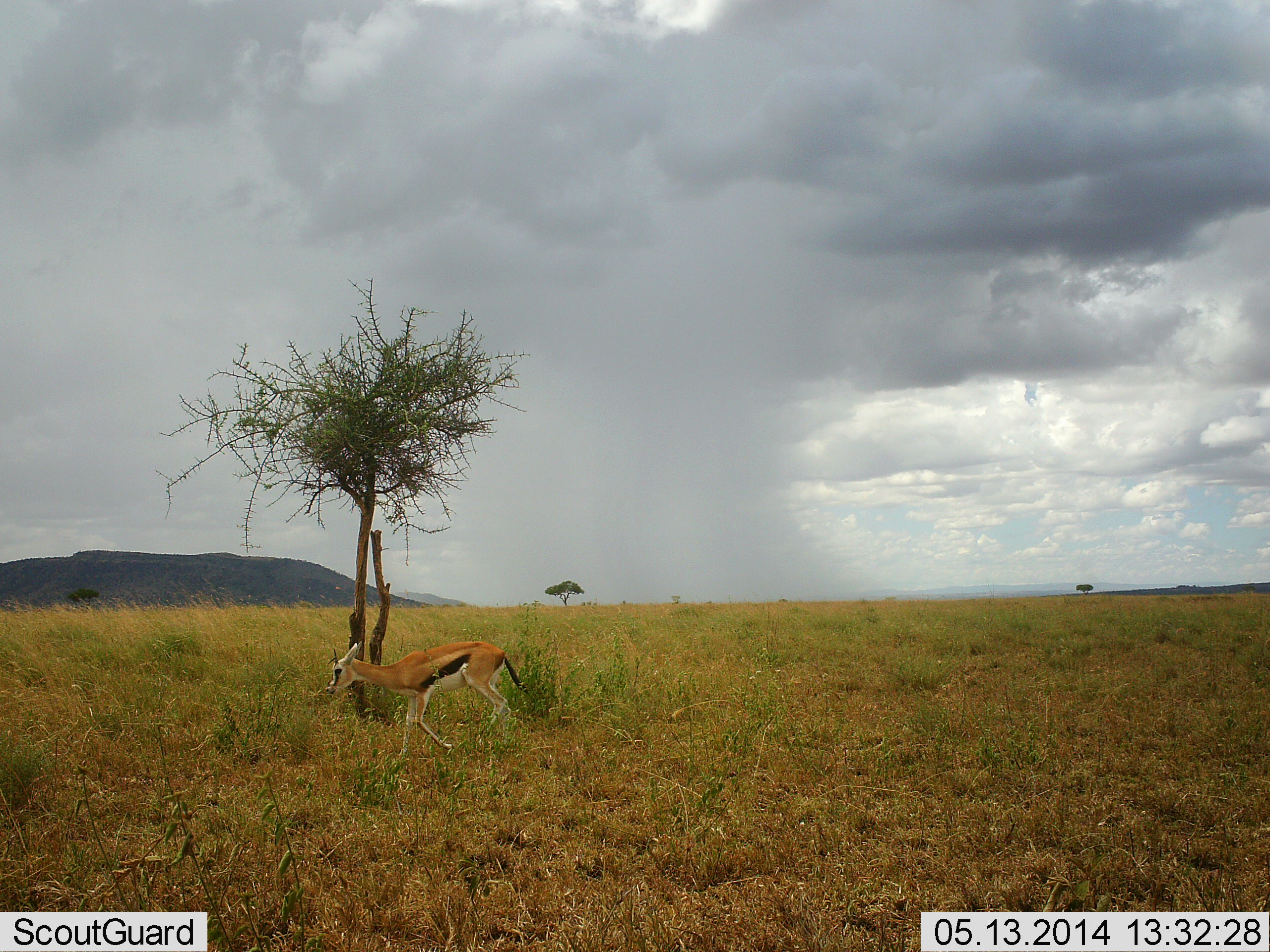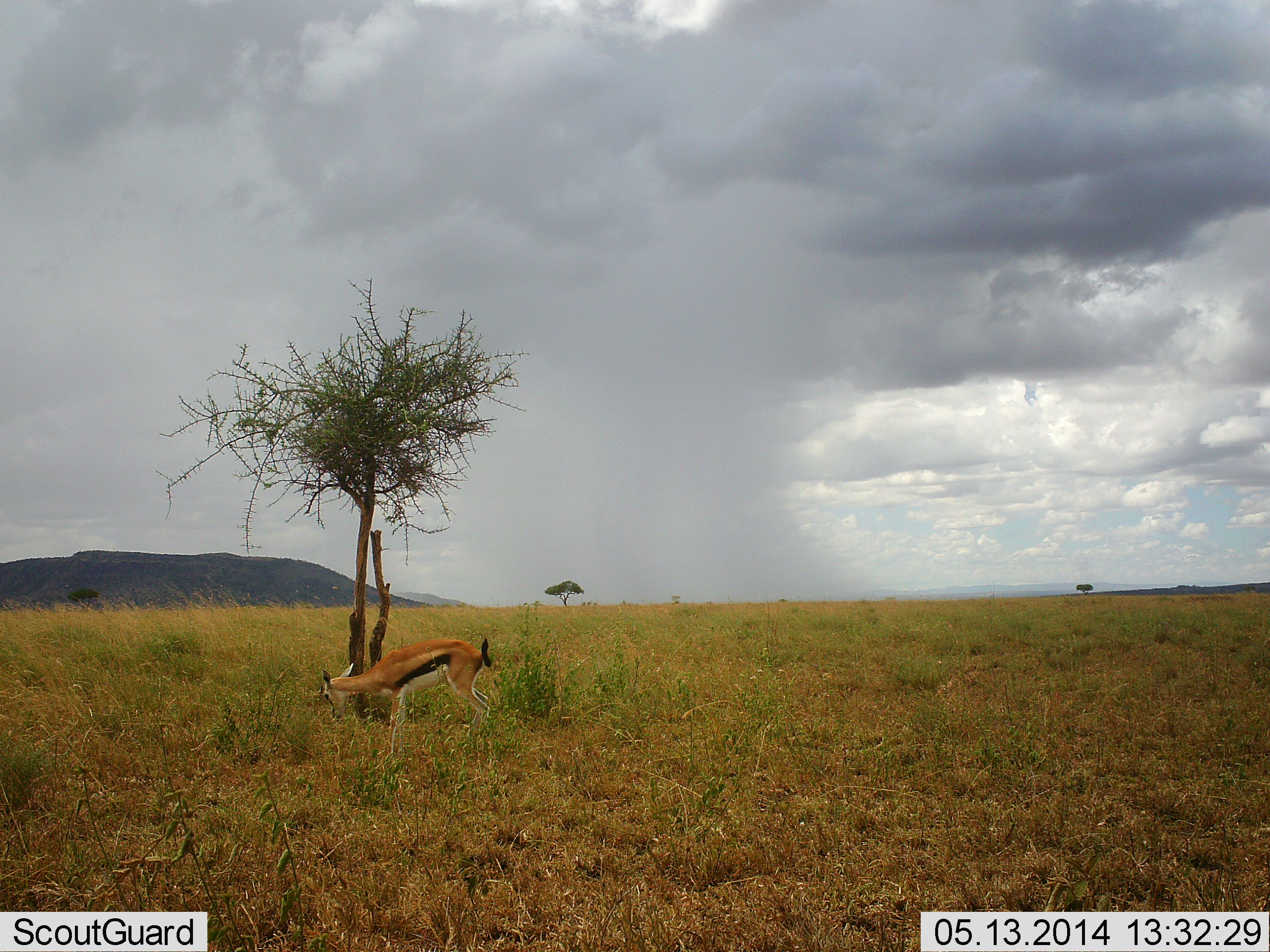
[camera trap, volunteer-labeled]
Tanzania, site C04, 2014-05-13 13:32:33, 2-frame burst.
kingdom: Animalia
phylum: Chordata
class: Mammalia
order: Artiodactyla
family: Bovidae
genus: Eudorcas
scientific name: Eudorcas thomsonii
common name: thomson's gazelle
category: gazellethomsons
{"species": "gazellethomsons (thomson's gazelle) (Eudorcas thomsonii)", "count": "1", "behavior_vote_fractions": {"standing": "30%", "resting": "10%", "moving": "20%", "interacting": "0%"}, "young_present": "10%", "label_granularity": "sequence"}